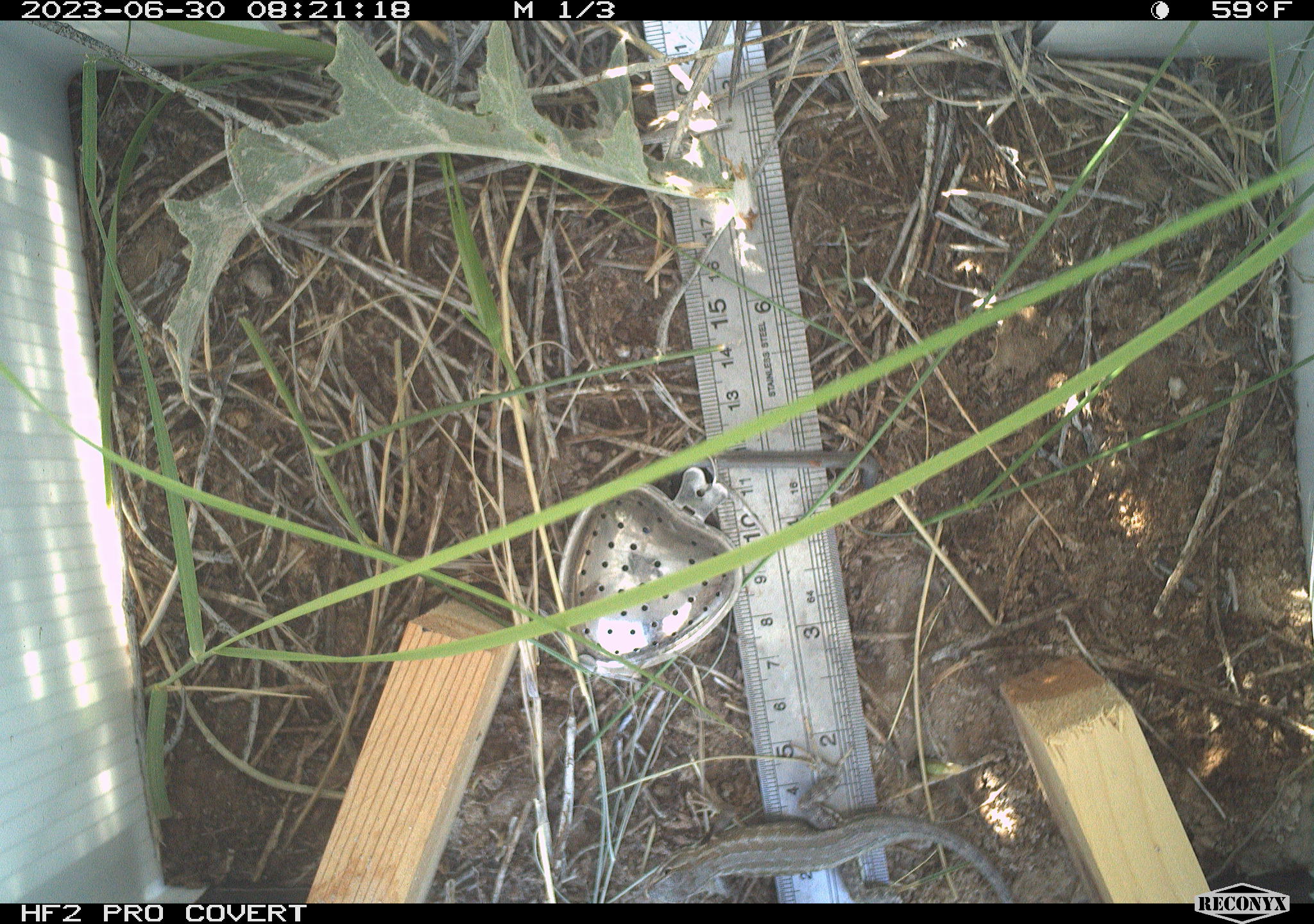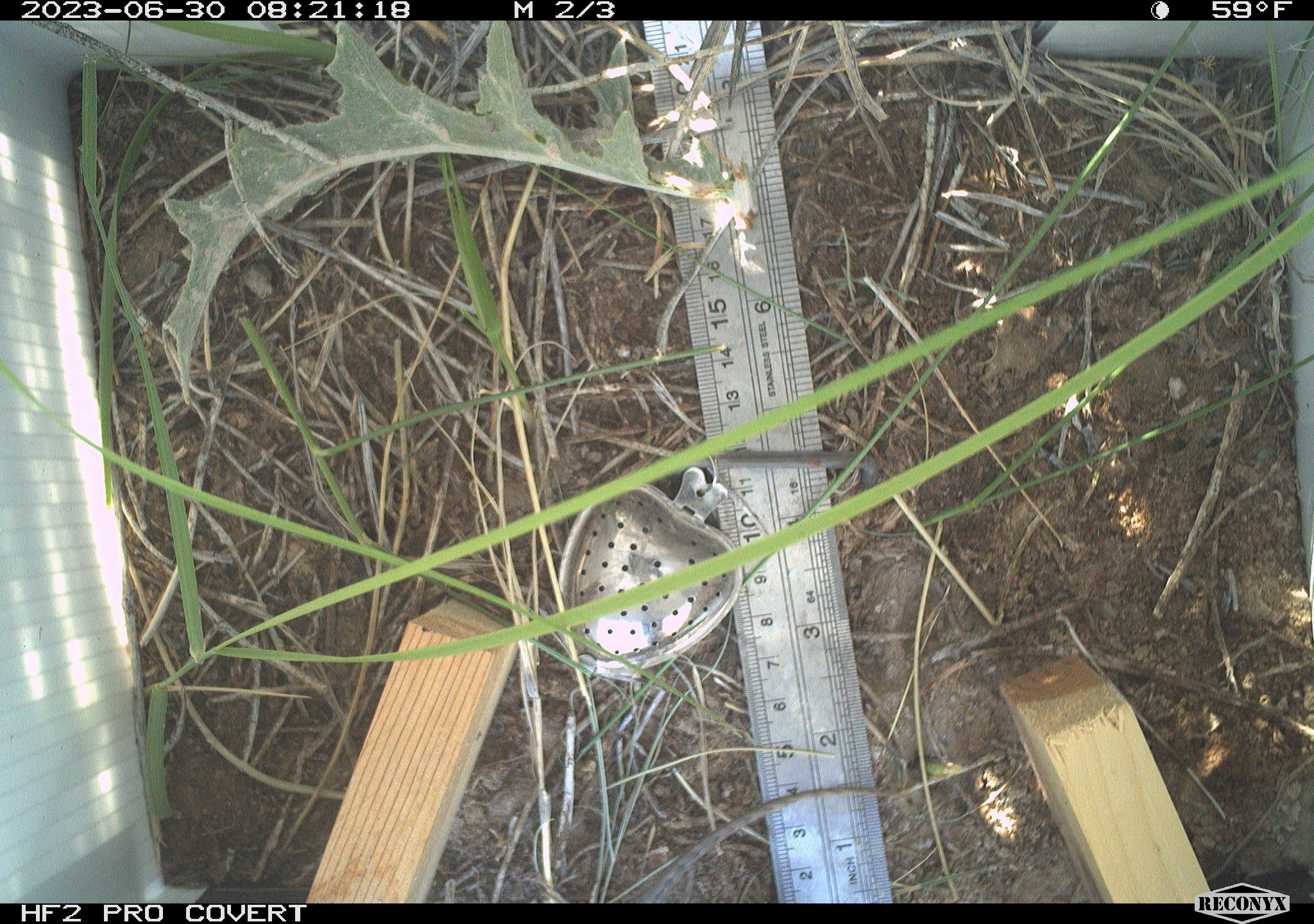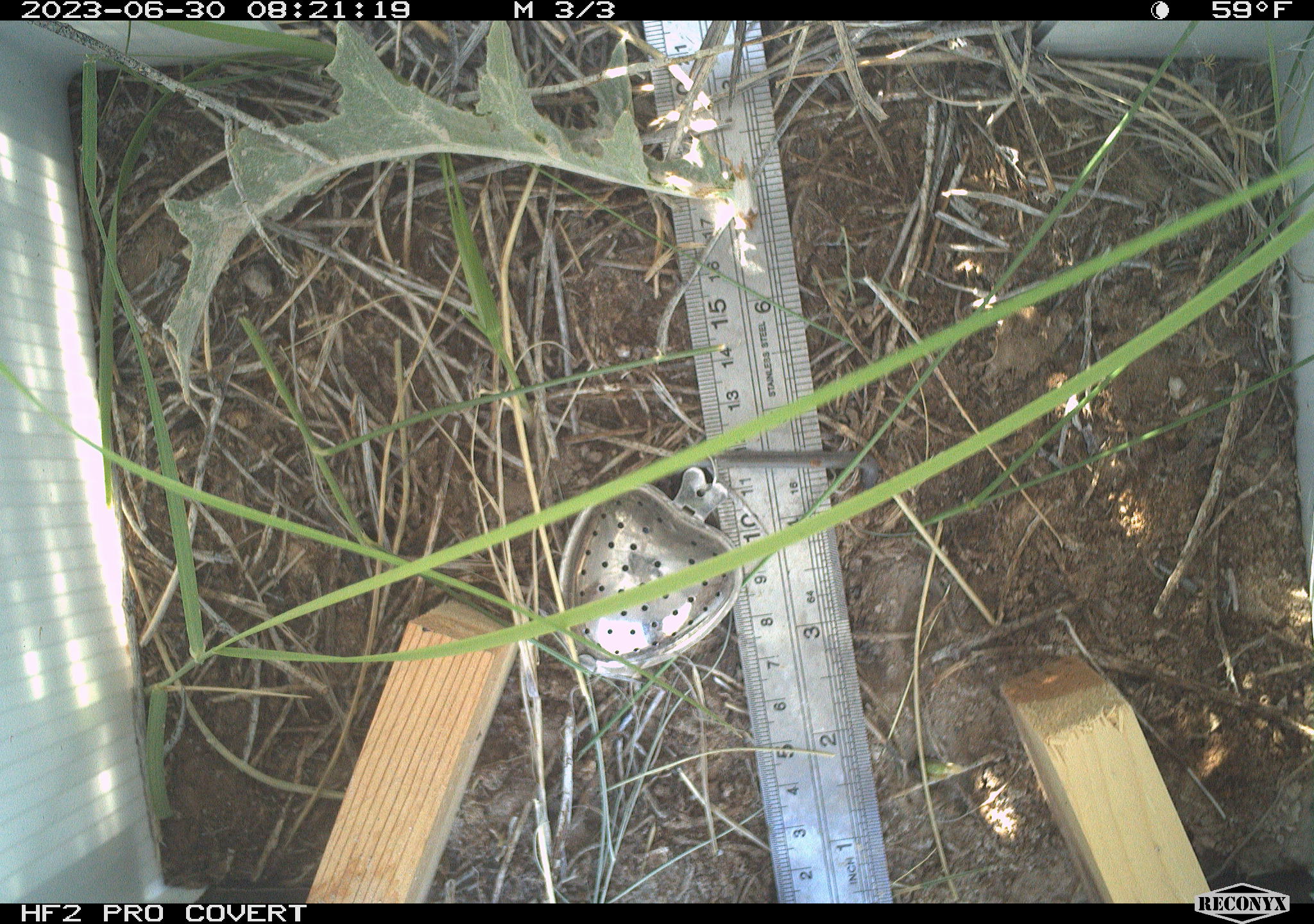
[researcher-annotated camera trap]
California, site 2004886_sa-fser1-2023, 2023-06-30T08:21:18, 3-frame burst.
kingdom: Animalia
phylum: Chordata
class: Reptilia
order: Squamata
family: Phrynosomatidae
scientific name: Phrynosomatidae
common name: phrynosomatid lizards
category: phrynosomatidae family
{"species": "phrynosomatidae family (phrynosomatid lizards) (Phrynosomatidae)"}